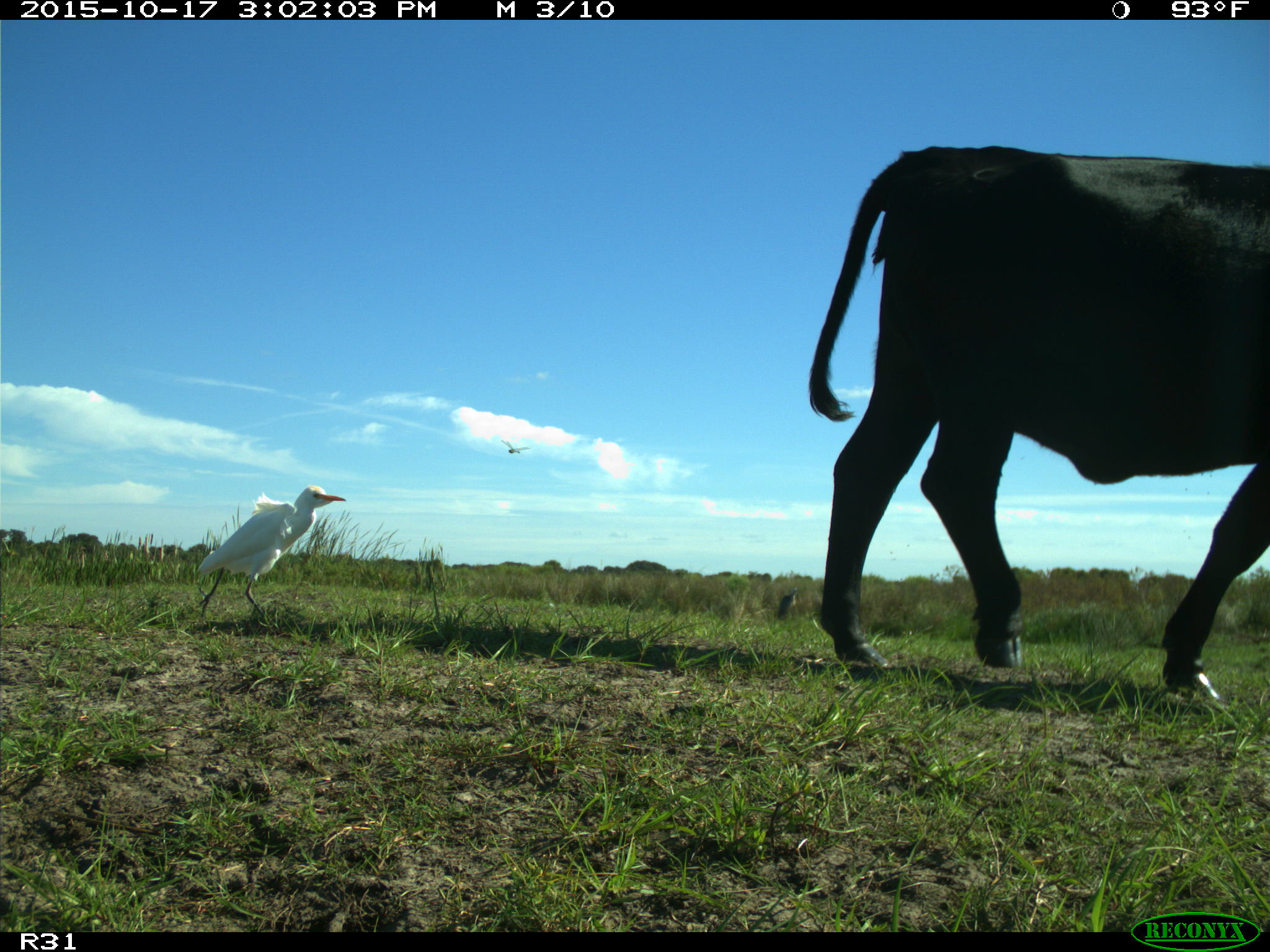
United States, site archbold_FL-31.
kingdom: Animalia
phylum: Chordata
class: Mammalia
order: Artiodactyla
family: Bovidae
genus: Bos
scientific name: Bos taurus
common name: domestic cow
Bos taurus (domestic cow).